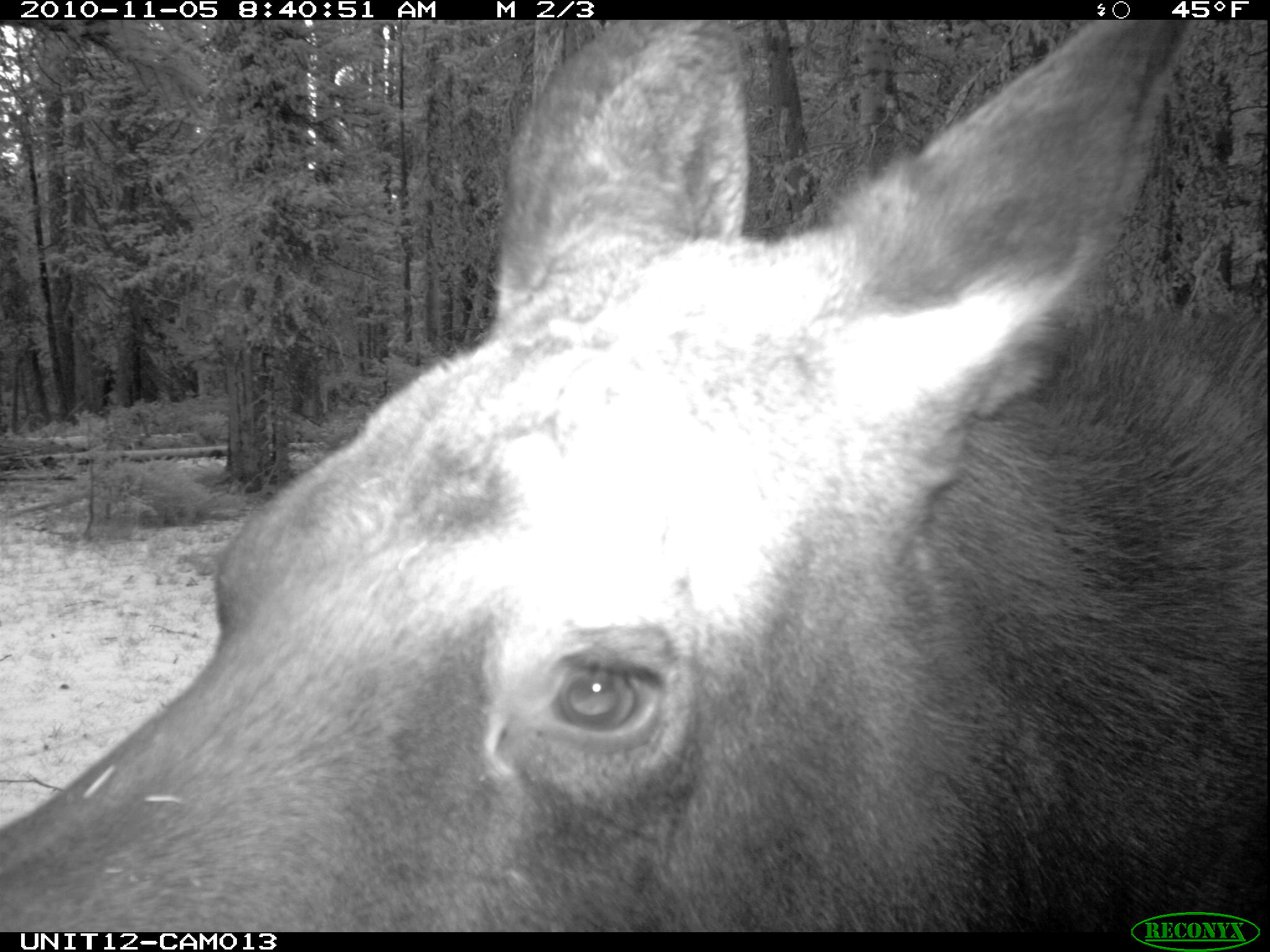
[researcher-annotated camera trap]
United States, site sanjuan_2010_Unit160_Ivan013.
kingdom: Animalia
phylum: Chordata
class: Mammalia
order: Artiodactyla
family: Cervidae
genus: Alces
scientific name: Alces alces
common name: moose